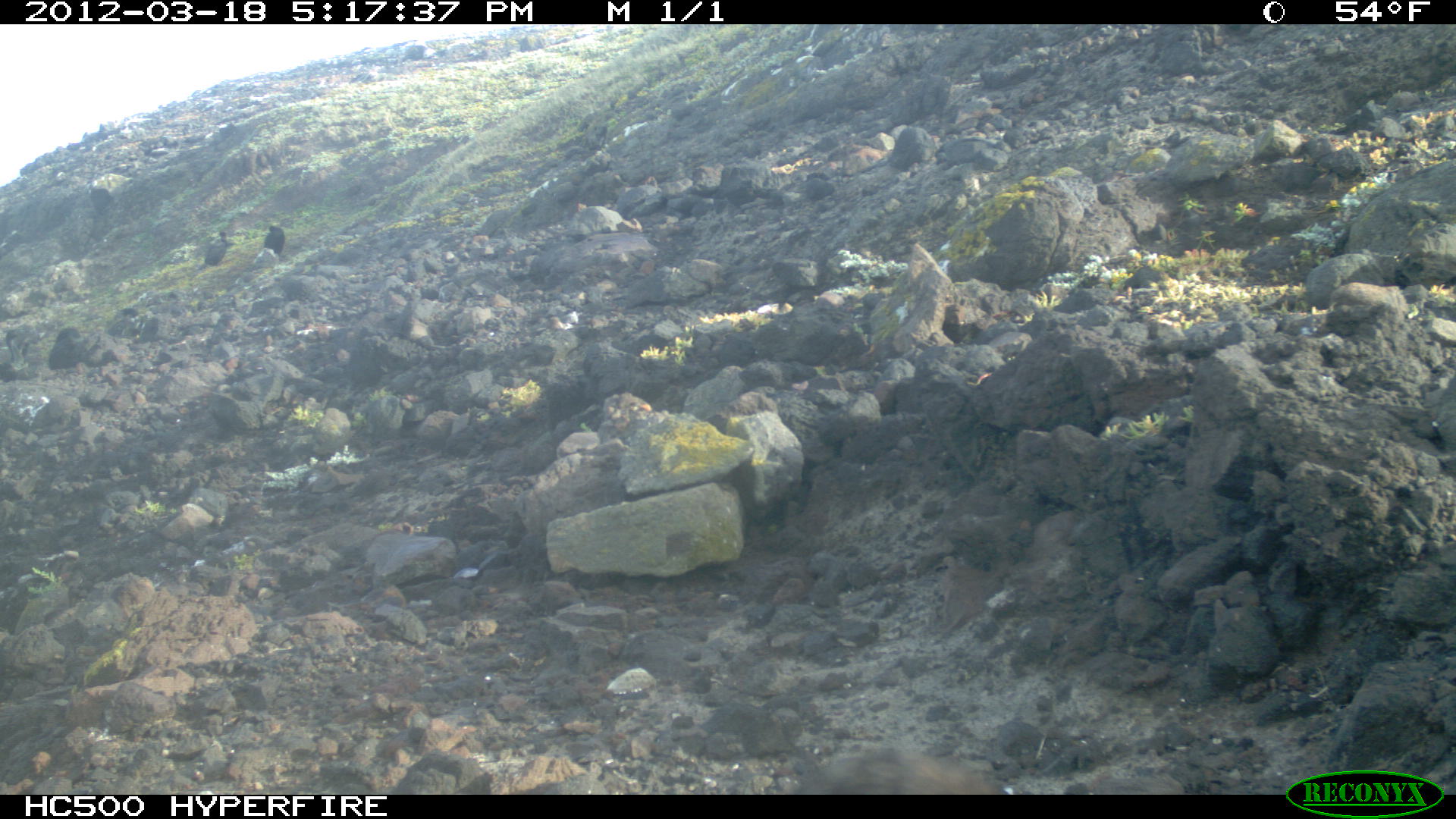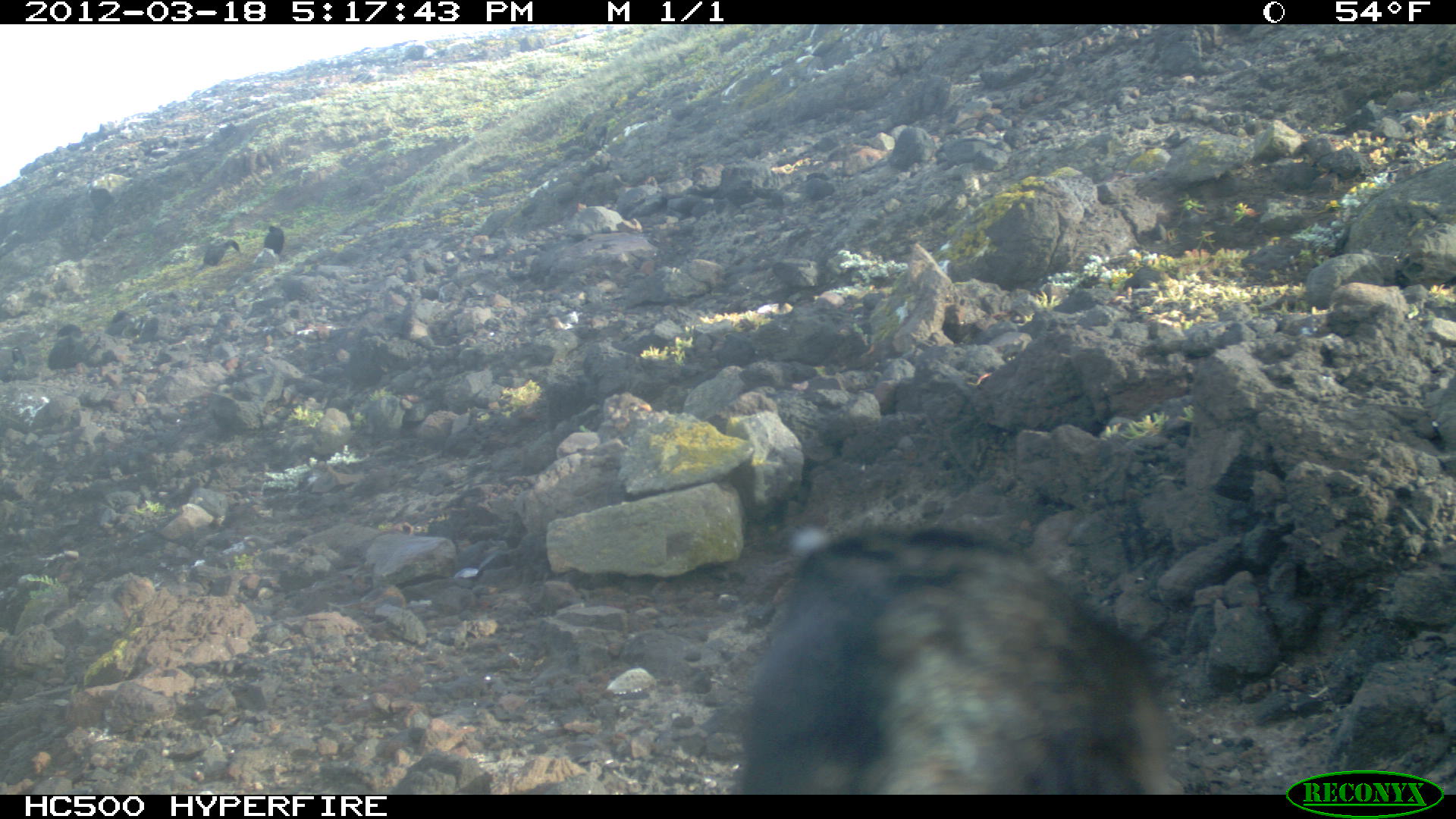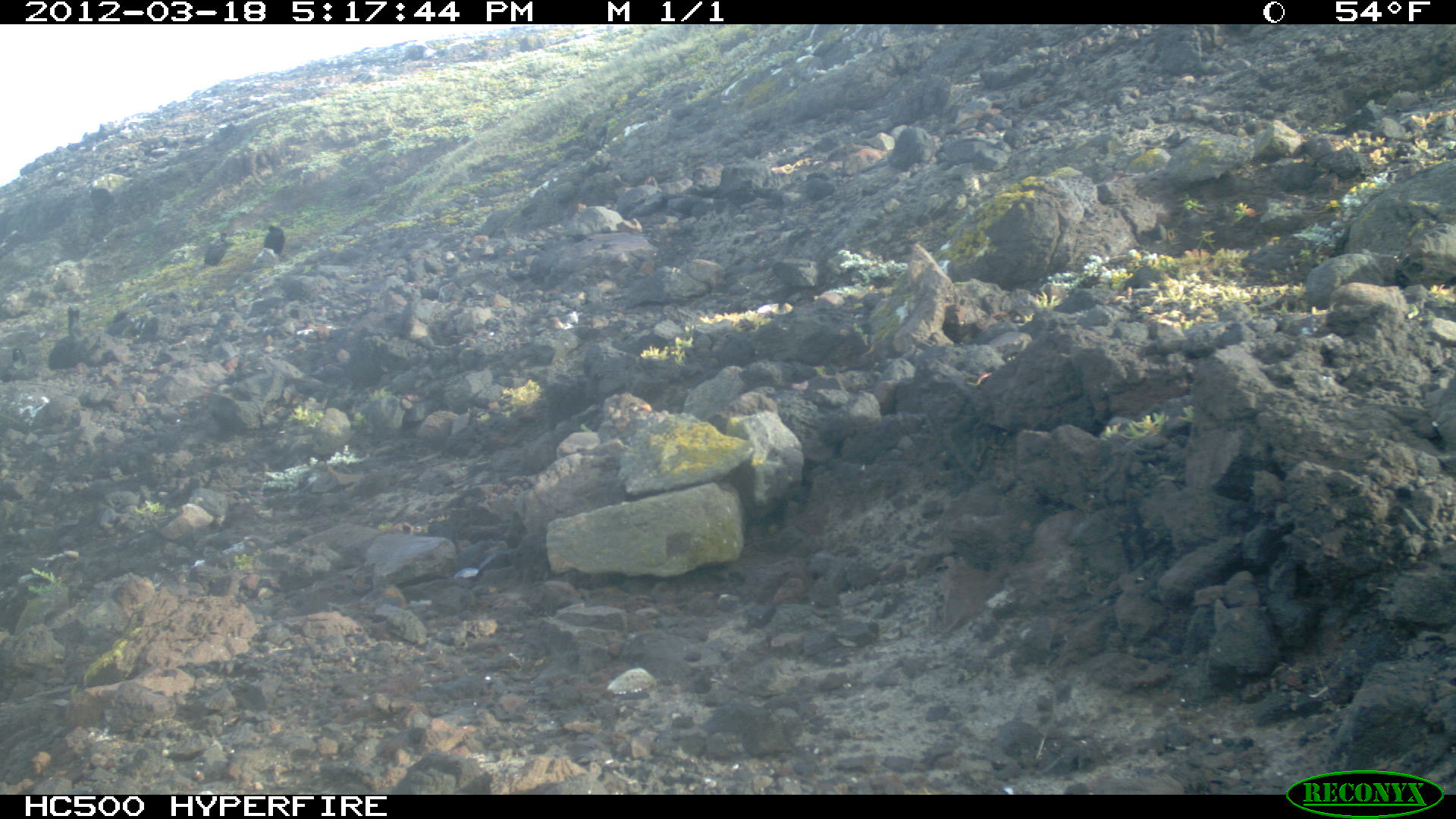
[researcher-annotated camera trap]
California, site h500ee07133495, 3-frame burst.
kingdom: Animalia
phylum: Chordata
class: Aves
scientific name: Aves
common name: bird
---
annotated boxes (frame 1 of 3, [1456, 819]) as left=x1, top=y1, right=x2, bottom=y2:
bird: left=197, top=230, right=233, bottom=270; left=263, top=222, right=286, bottom=256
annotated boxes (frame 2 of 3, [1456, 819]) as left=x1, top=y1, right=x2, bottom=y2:
bird: left=741, top=524, right=1165, bottom=795; left=202, top=239, right=240, bottom=268; left=264, top=225, right=283, bottom=255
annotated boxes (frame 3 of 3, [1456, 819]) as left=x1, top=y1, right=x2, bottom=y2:
bird: left=48, top=306, right=79, bottom=369; left=204, top=232, right=227, bottom=268; left=263, top=224, right=284, bottom=256